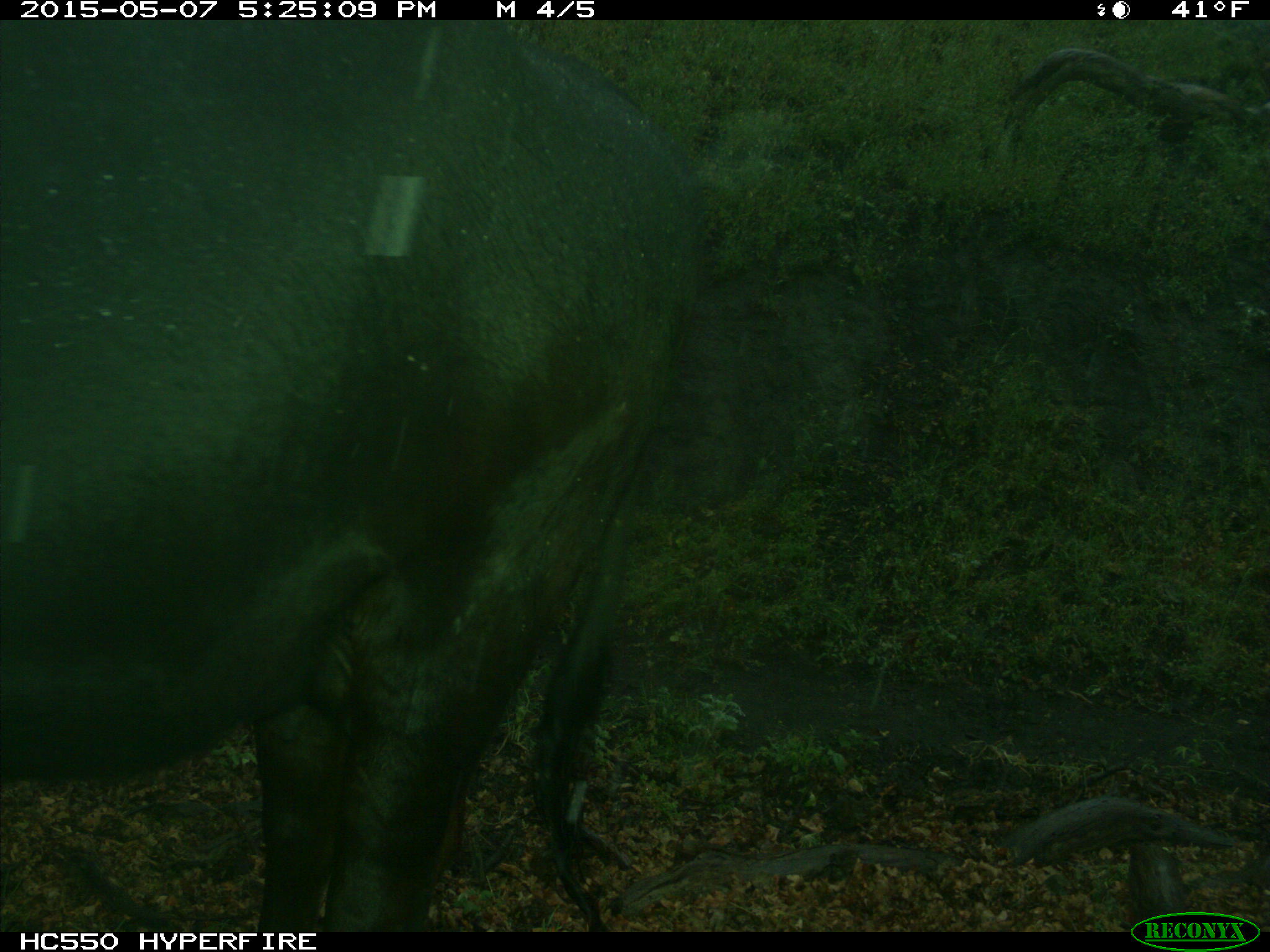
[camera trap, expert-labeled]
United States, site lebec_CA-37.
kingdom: Animalia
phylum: Chordata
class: Mammalia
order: Artiodactyla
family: Bovidae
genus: Bos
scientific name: Bos taurus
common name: domestic cow